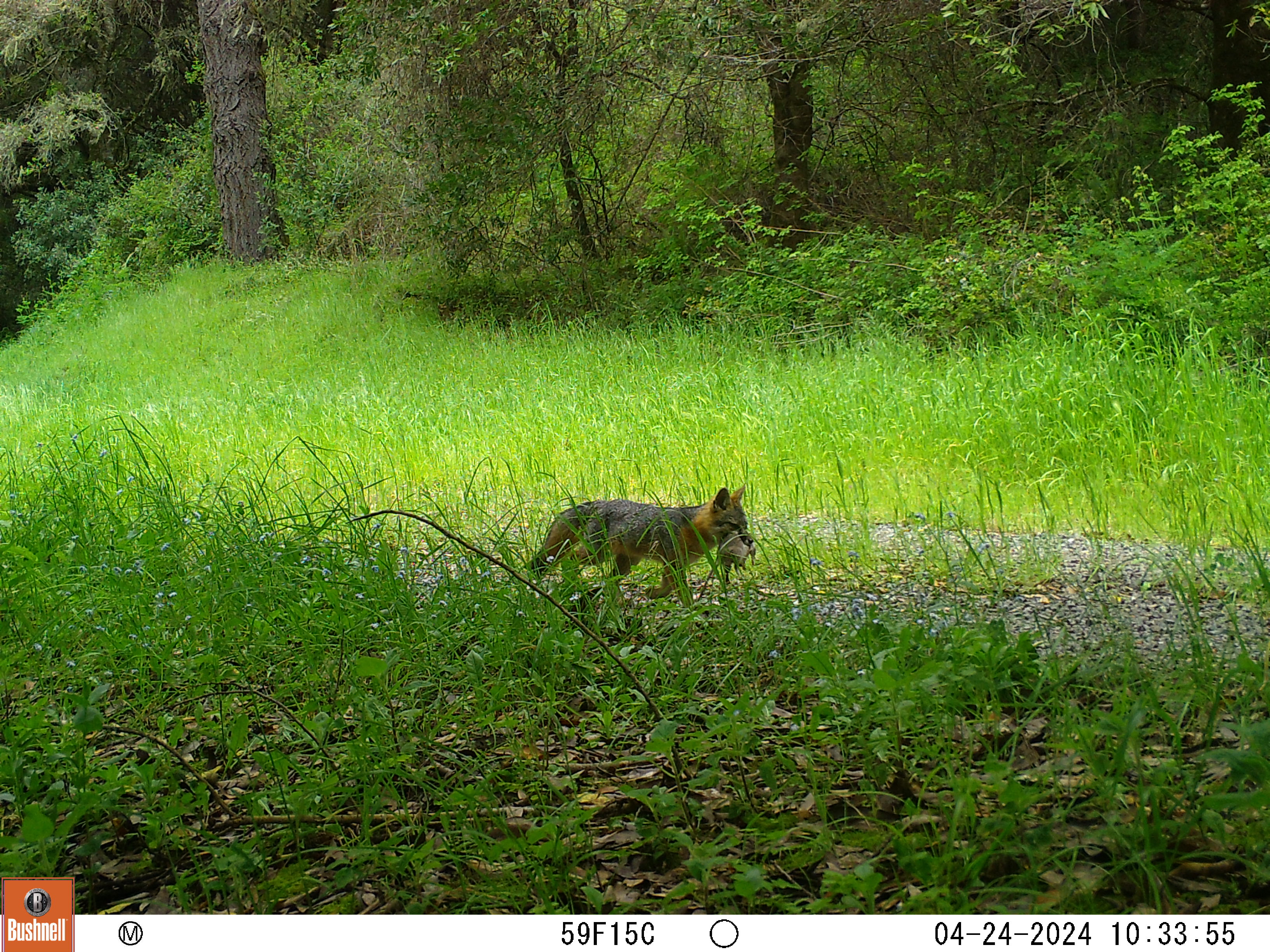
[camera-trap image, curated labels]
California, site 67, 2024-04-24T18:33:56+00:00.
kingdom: Animalia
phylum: Chordata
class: Mammalia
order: Carnivora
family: Canidae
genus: Urocyon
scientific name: Urocyon cinereoargenteus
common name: gray fox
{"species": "gray fox (Urocyon cinereoargenteus)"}